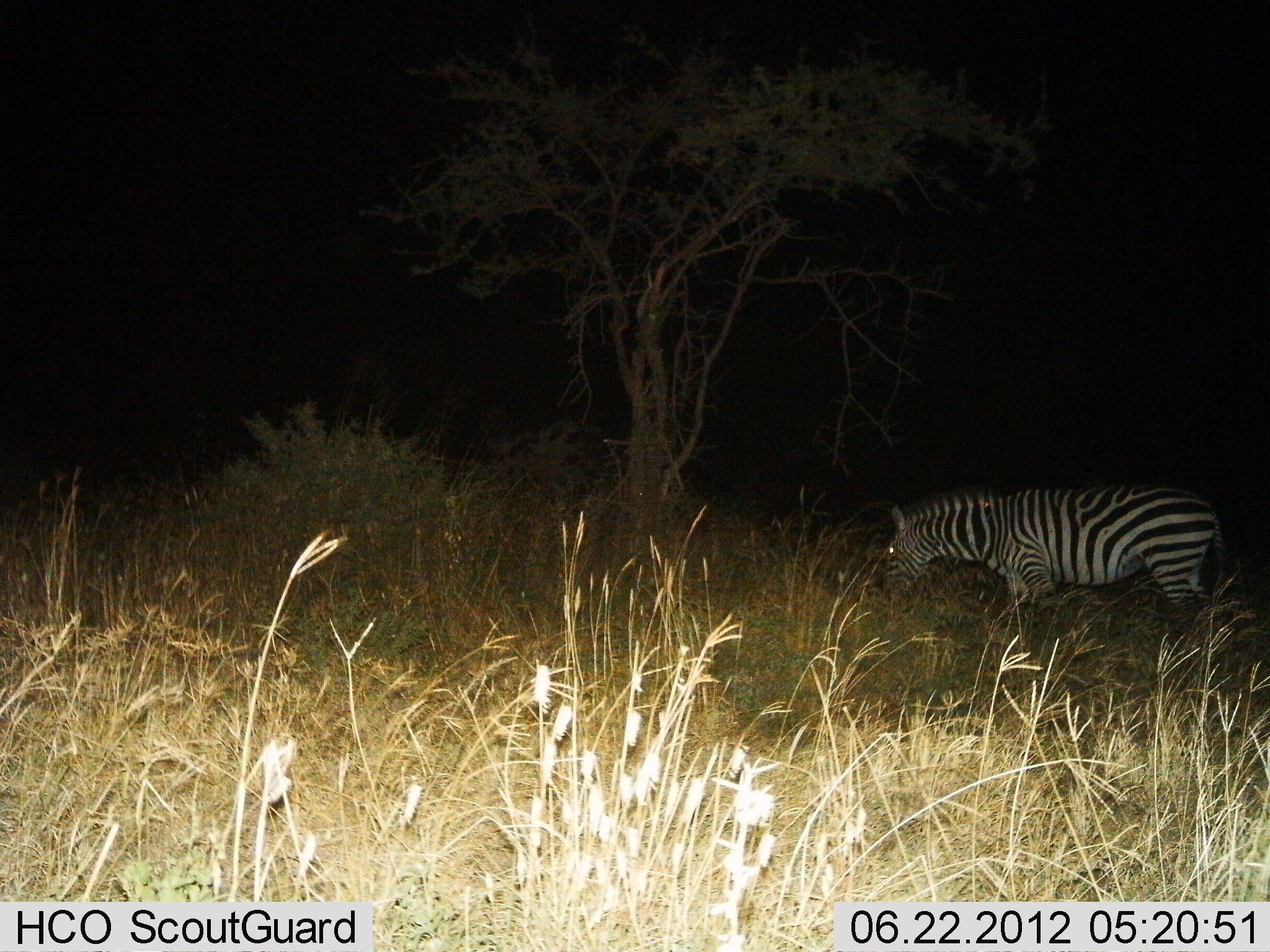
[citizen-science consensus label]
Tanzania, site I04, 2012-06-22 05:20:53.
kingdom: Animalia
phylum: Chordata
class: Mammalia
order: Perissodactyla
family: Equidae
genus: Equus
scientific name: Equus quagga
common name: plains zebra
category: zebra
Zebra (plains zebra) (Equus quagga), count 1. Behavior (volunteer vote fractions): standing 30%, resting 0%, moving 10%, interacting 0%. Young present (vote fraction): 0%. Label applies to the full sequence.